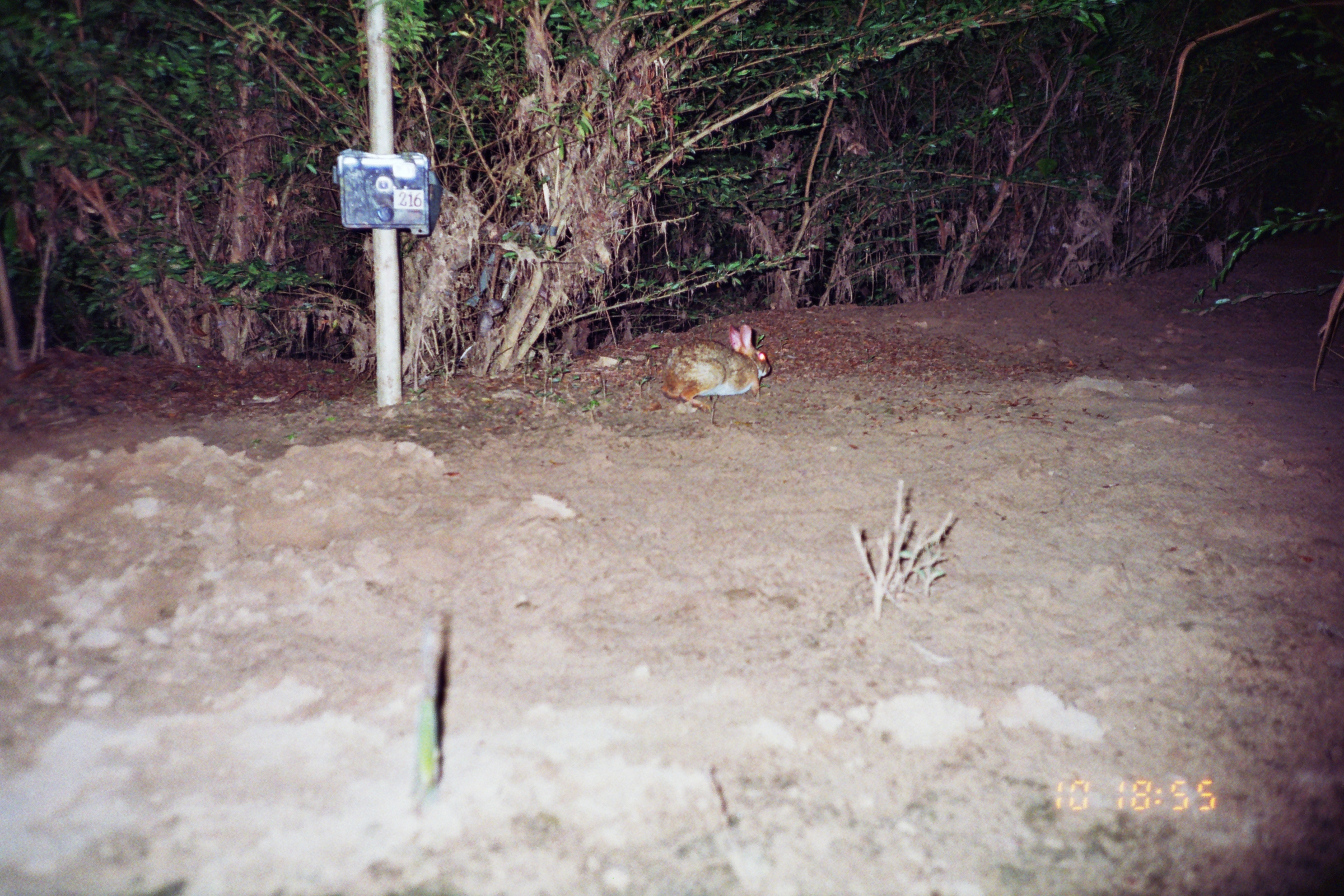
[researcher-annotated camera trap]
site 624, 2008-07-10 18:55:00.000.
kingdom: Animalia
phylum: Chordata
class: Mammalia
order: Lagomorpha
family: Leporidae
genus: Sylvilagus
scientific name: Sylvilagus brasiliensis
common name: tapeti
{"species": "Sylvilagus brasiliensis (tapeti)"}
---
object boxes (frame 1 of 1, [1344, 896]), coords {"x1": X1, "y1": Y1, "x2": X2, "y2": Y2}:
sylvilagus brasiliensis: {"x1": 660, "y1": 322, "x2": 771, "y2": 412}